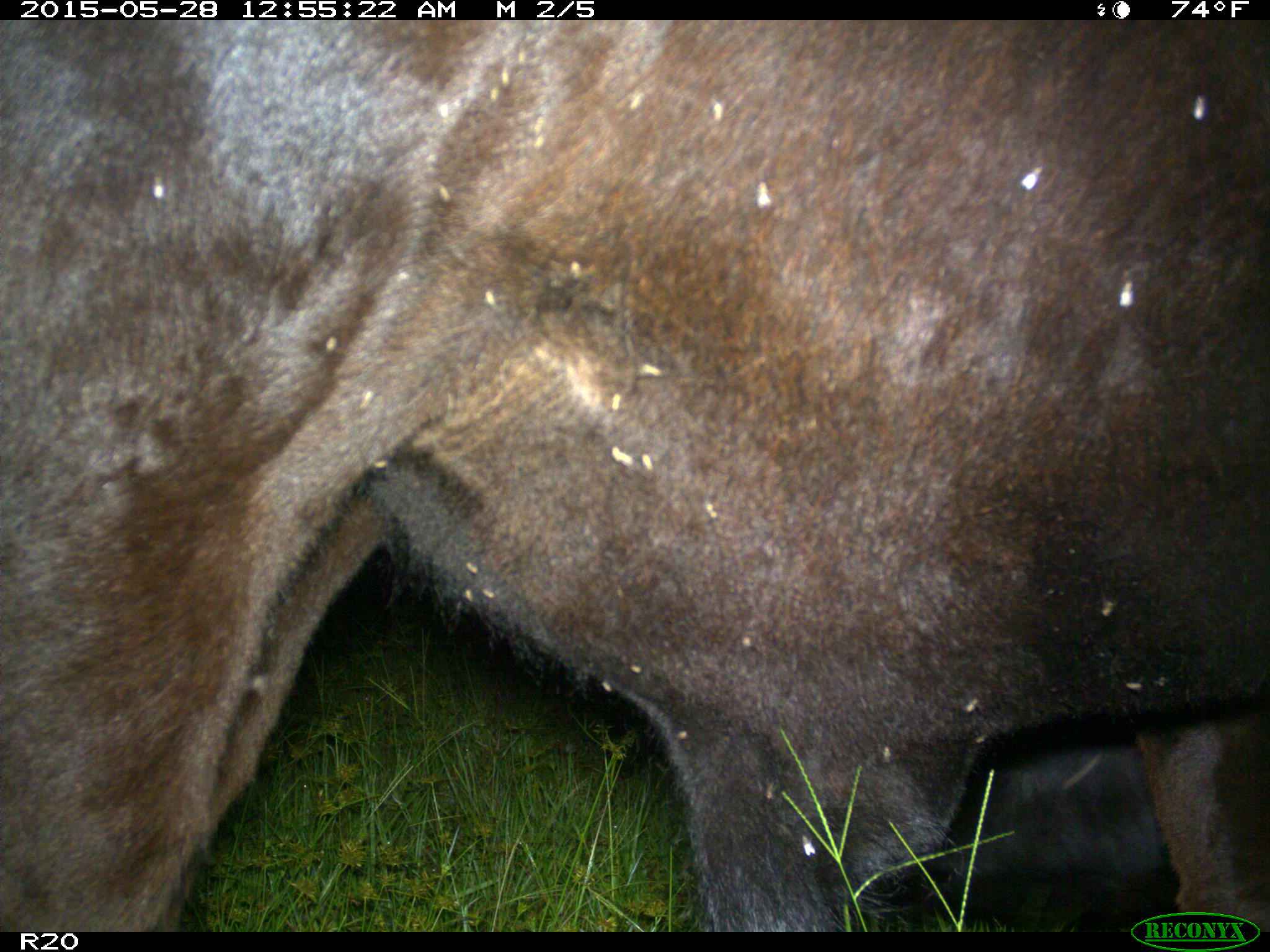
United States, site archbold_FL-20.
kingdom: Animalia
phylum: Chordata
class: Mammalia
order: Artiodactyla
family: Bovidae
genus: Bos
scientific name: Bos taurus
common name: domestic cow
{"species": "Bos taurus (domestic cow)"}